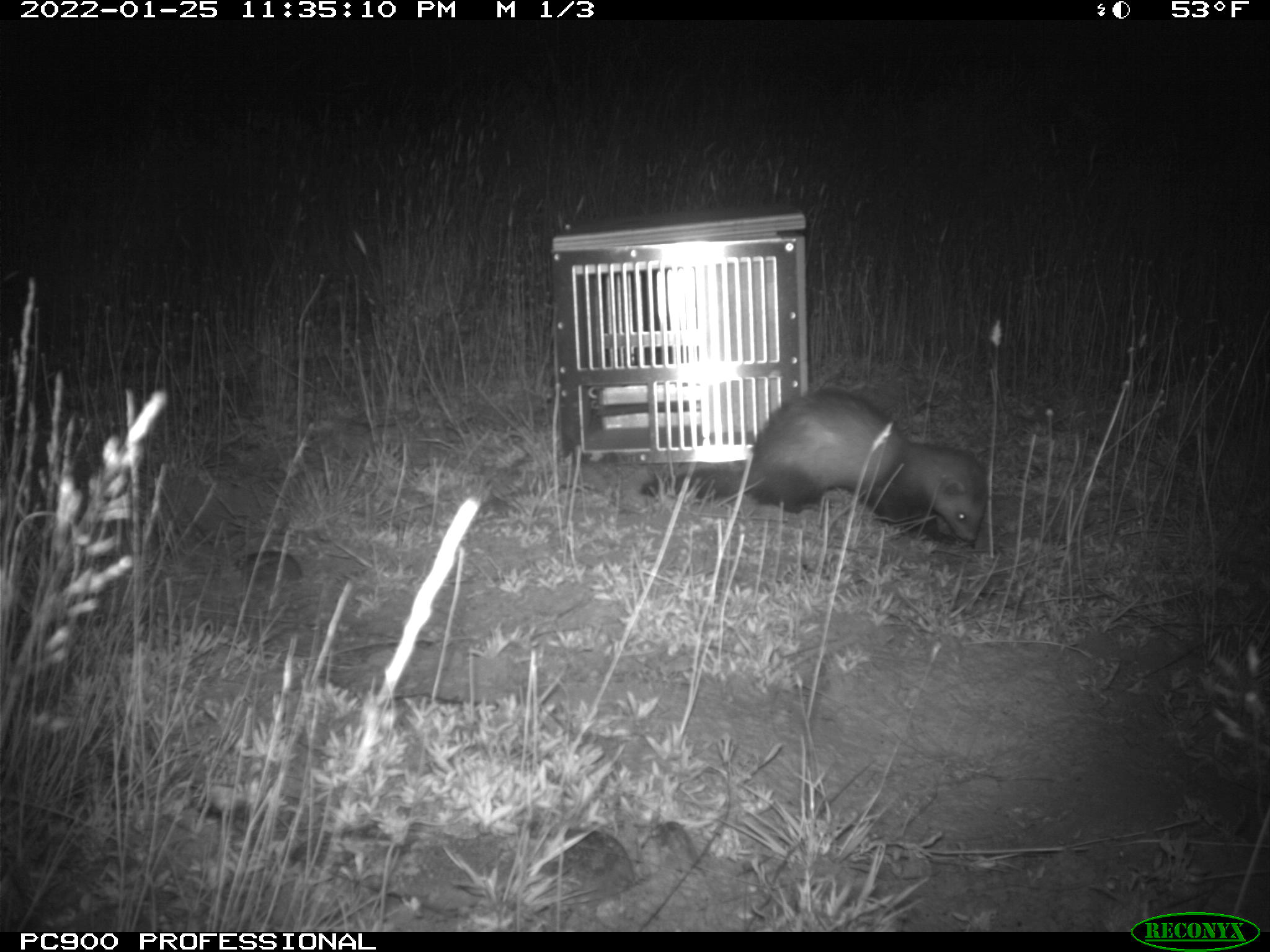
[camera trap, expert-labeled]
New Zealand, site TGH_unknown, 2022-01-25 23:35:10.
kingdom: Animalia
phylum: Chordata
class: Mammalia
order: Carnivora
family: Mustelidae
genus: Mustela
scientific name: Mustela furo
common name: ferret